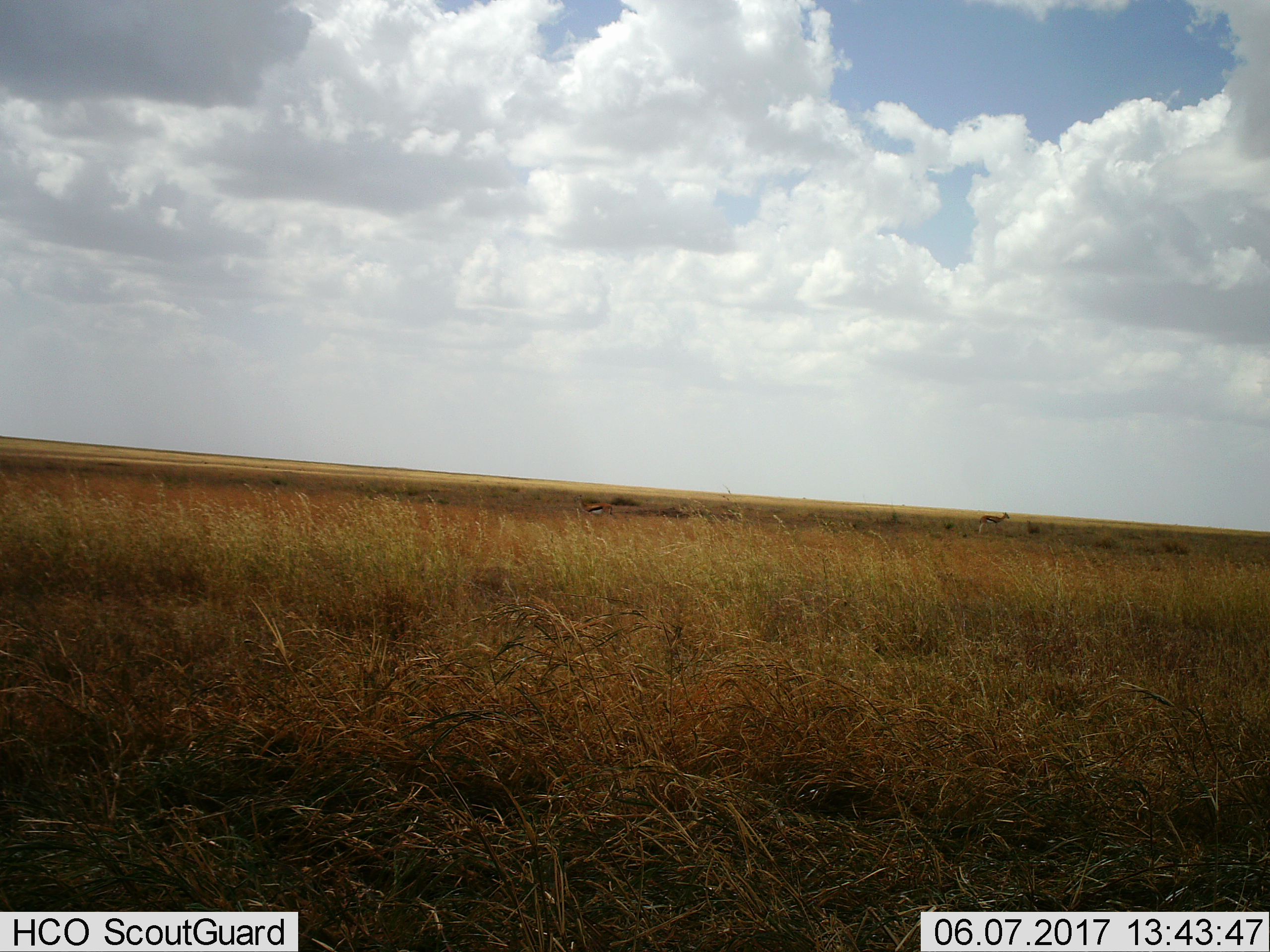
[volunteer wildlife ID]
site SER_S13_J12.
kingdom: Animalia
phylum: Chordata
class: Mammalia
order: Artiodactyla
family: Bovidae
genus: Eudorcas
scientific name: Eudorcas thomsonii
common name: thomson's gazelle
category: gazellethomsons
Gazellethomsons (thomson's gazelle) (Eudorcas thomsonii), count 2. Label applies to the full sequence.